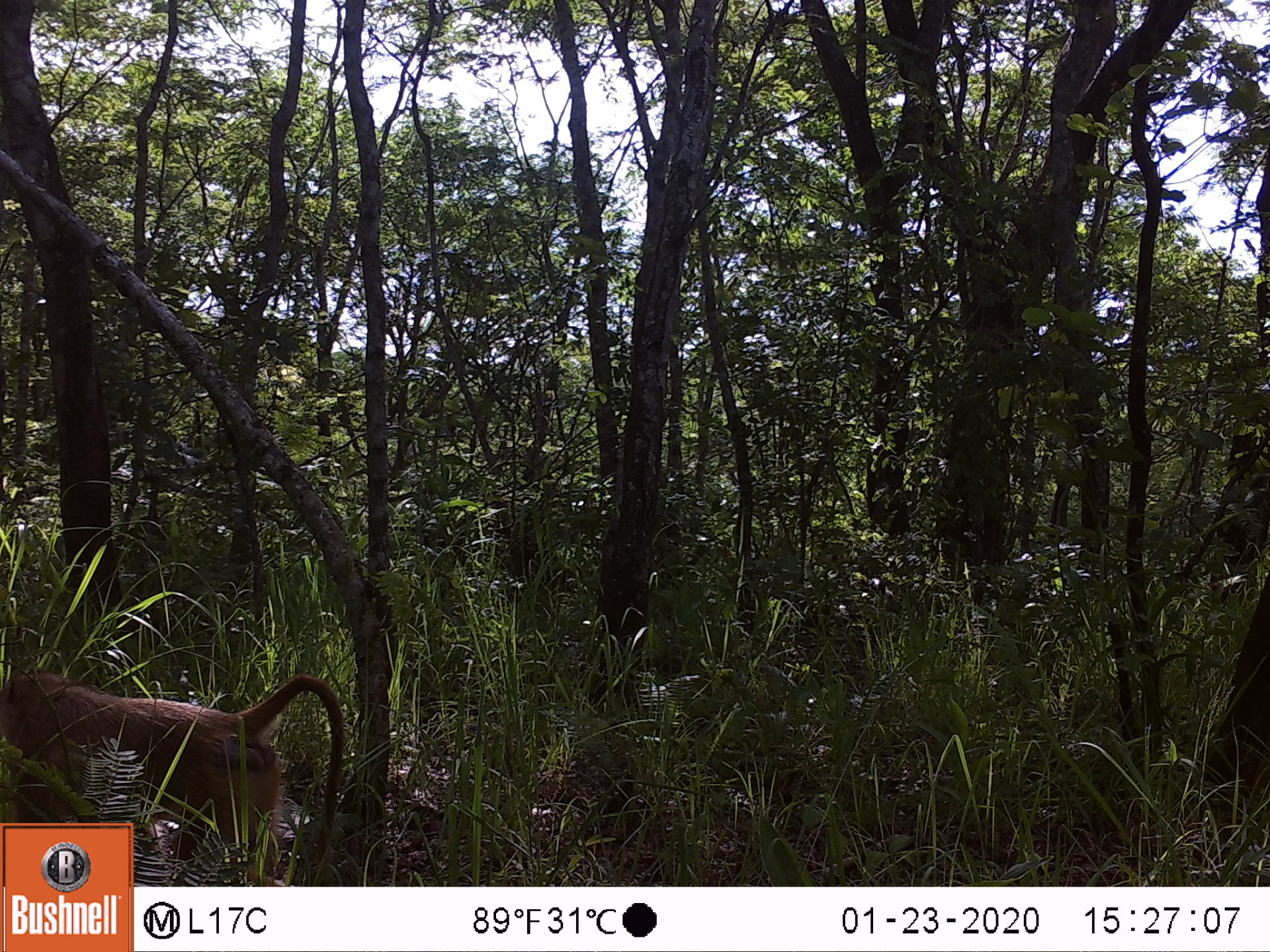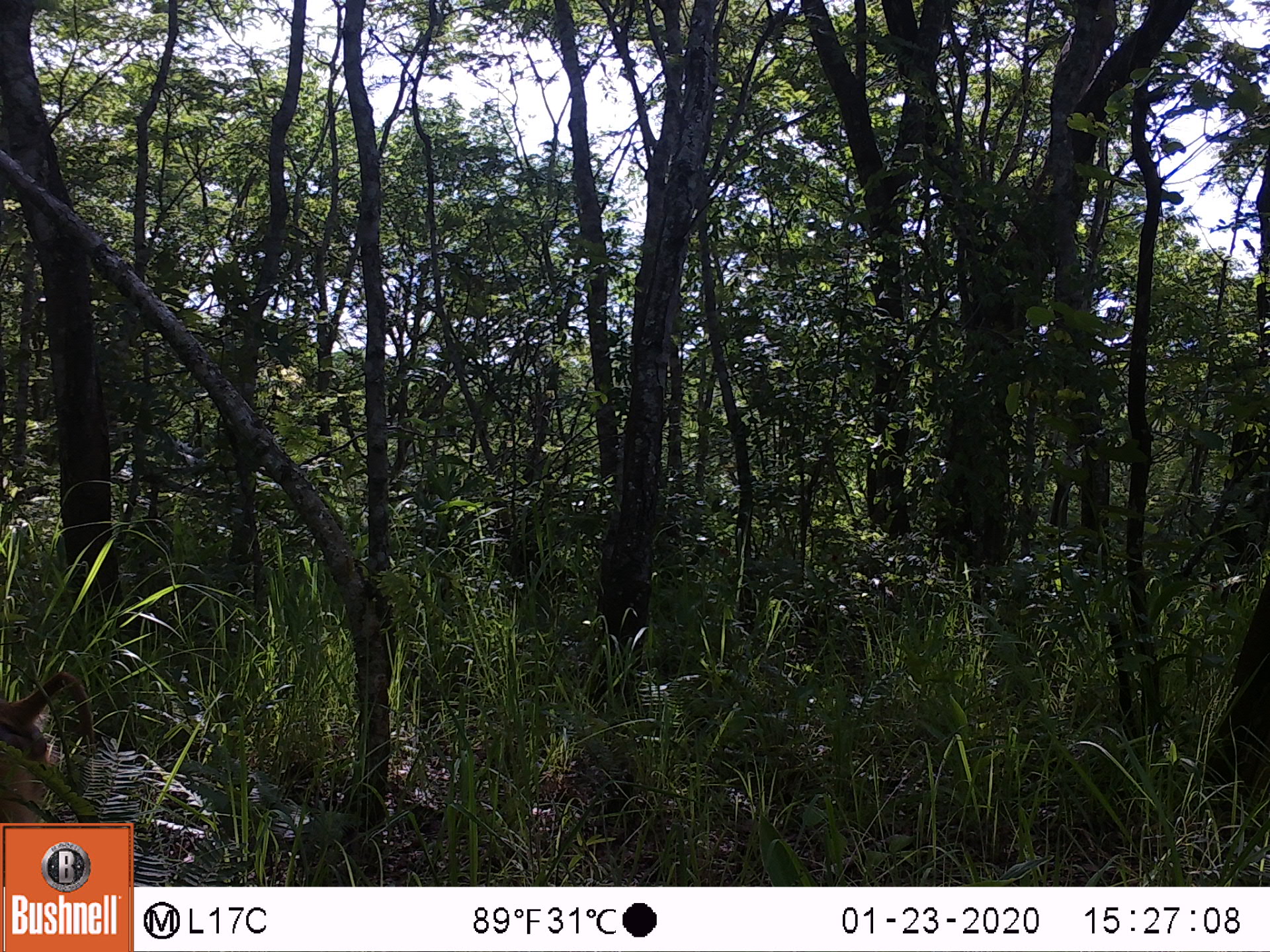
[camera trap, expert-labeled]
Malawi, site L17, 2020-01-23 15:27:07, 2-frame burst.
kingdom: Animalia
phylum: Chordata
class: Mammalia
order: Primates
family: Cercopithecidae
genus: Papio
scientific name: Papio cynocephalus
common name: yellow baboon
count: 1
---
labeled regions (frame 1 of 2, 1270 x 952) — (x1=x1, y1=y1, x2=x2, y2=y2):
yellow baboon: (x1=2, y1=671, x2=346, y2=819)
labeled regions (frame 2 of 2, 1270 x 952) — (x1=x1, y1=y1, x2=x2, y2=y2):
yellow baboon: (x1=0, y1=665, x2=104, y2=816)